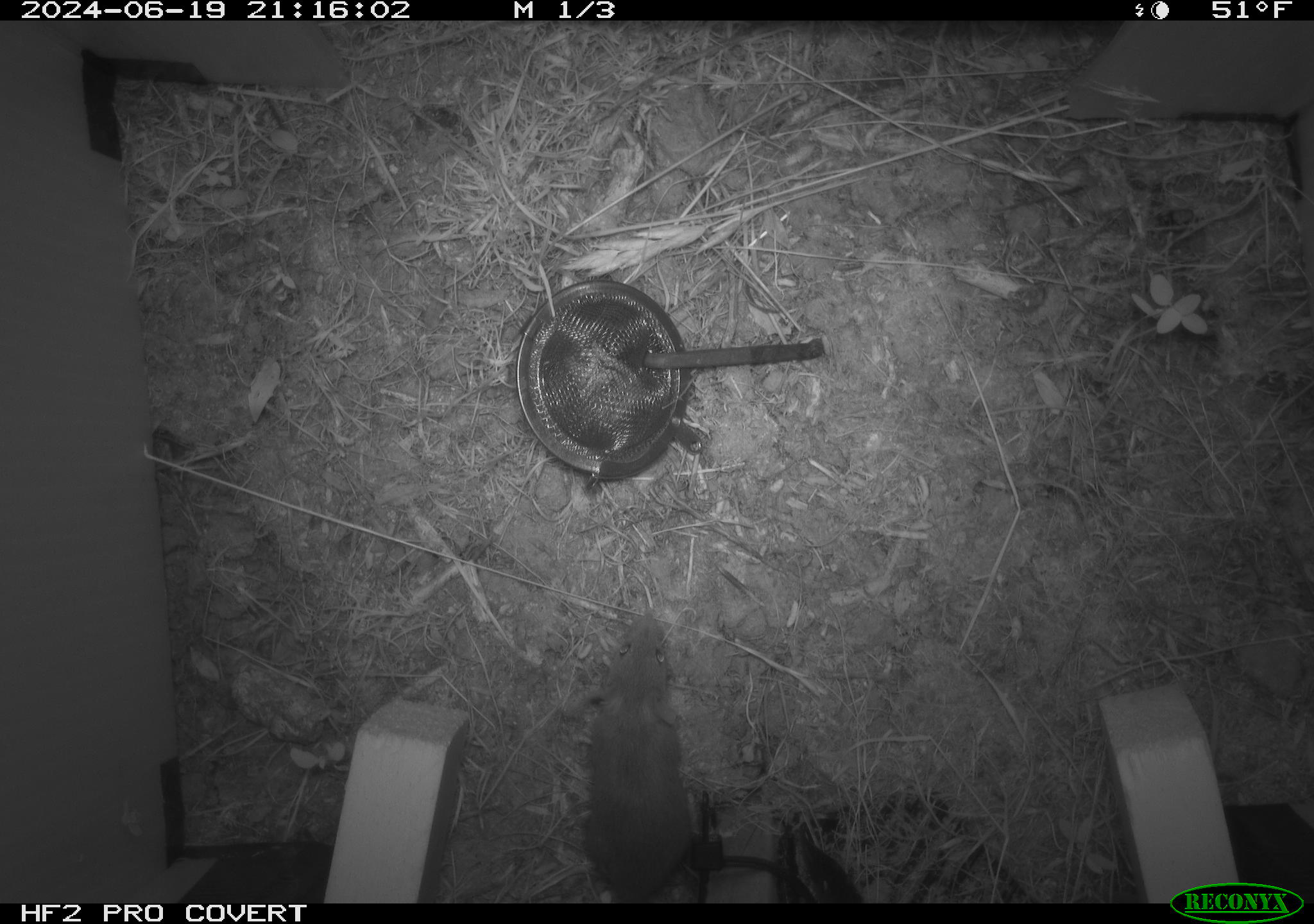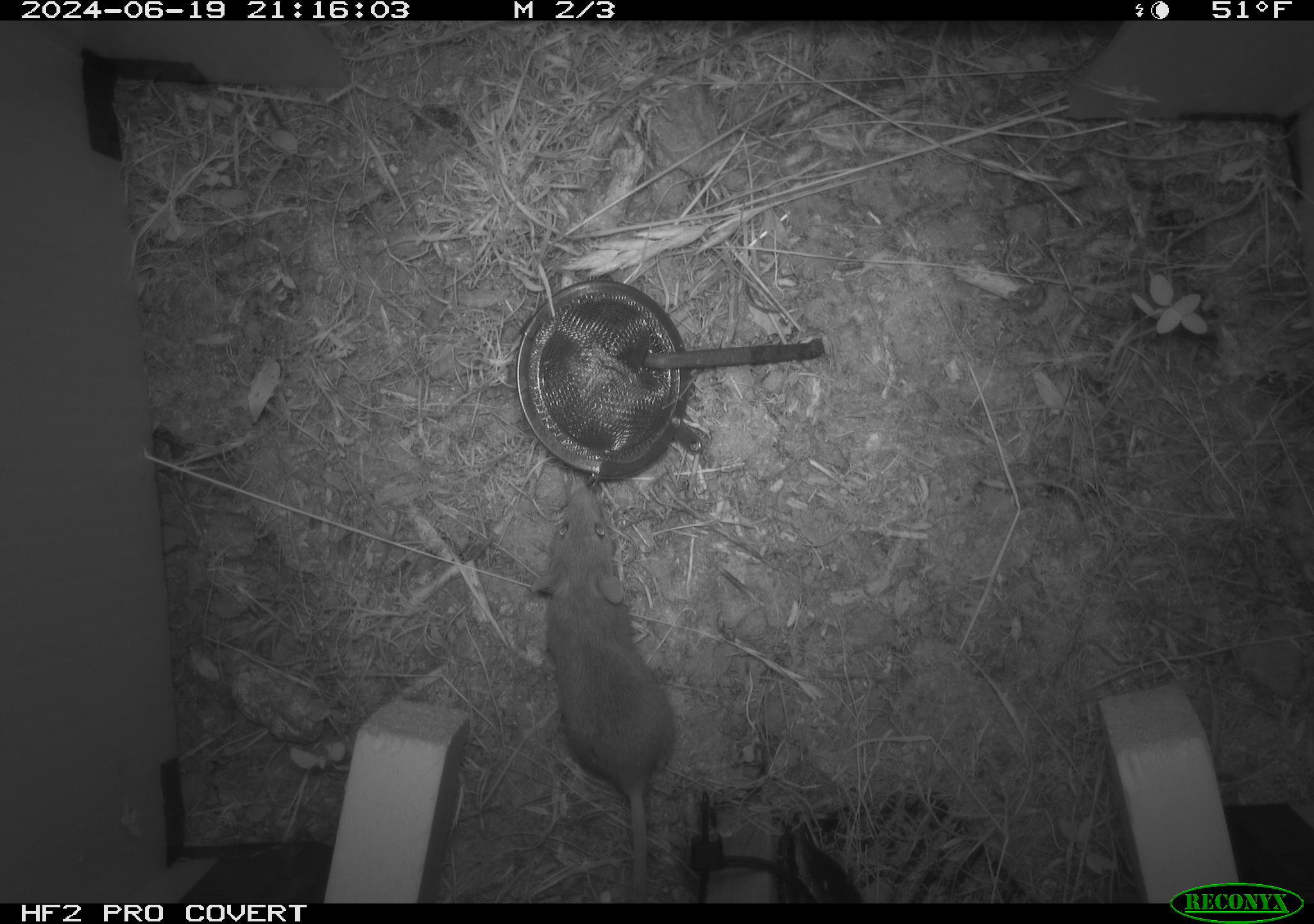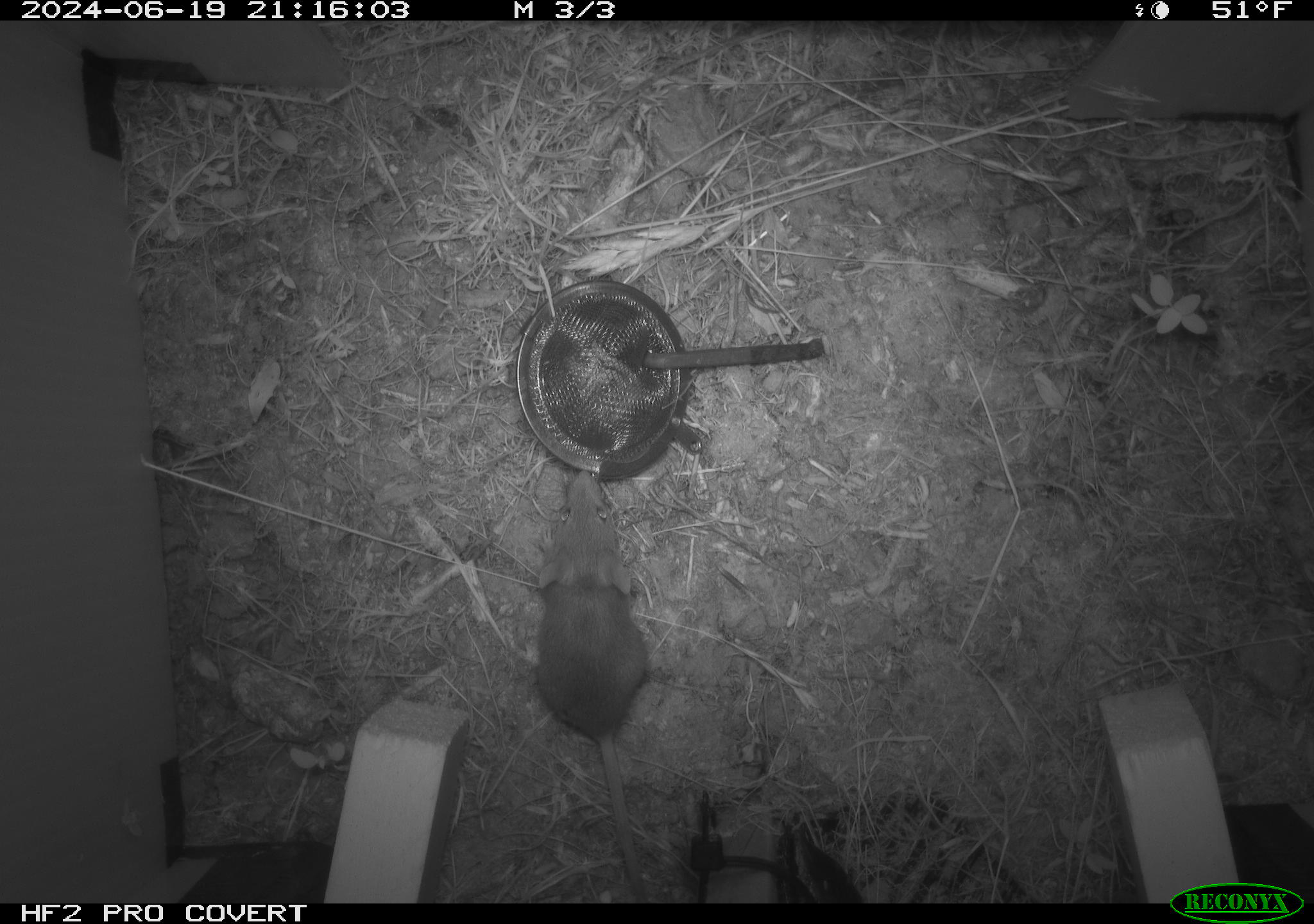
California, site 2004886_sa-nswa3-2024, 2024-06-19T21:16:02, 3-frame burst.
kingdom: Animalia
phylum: Chordata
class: Mammalia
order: Rodentia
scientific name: Rodentia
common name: rodent